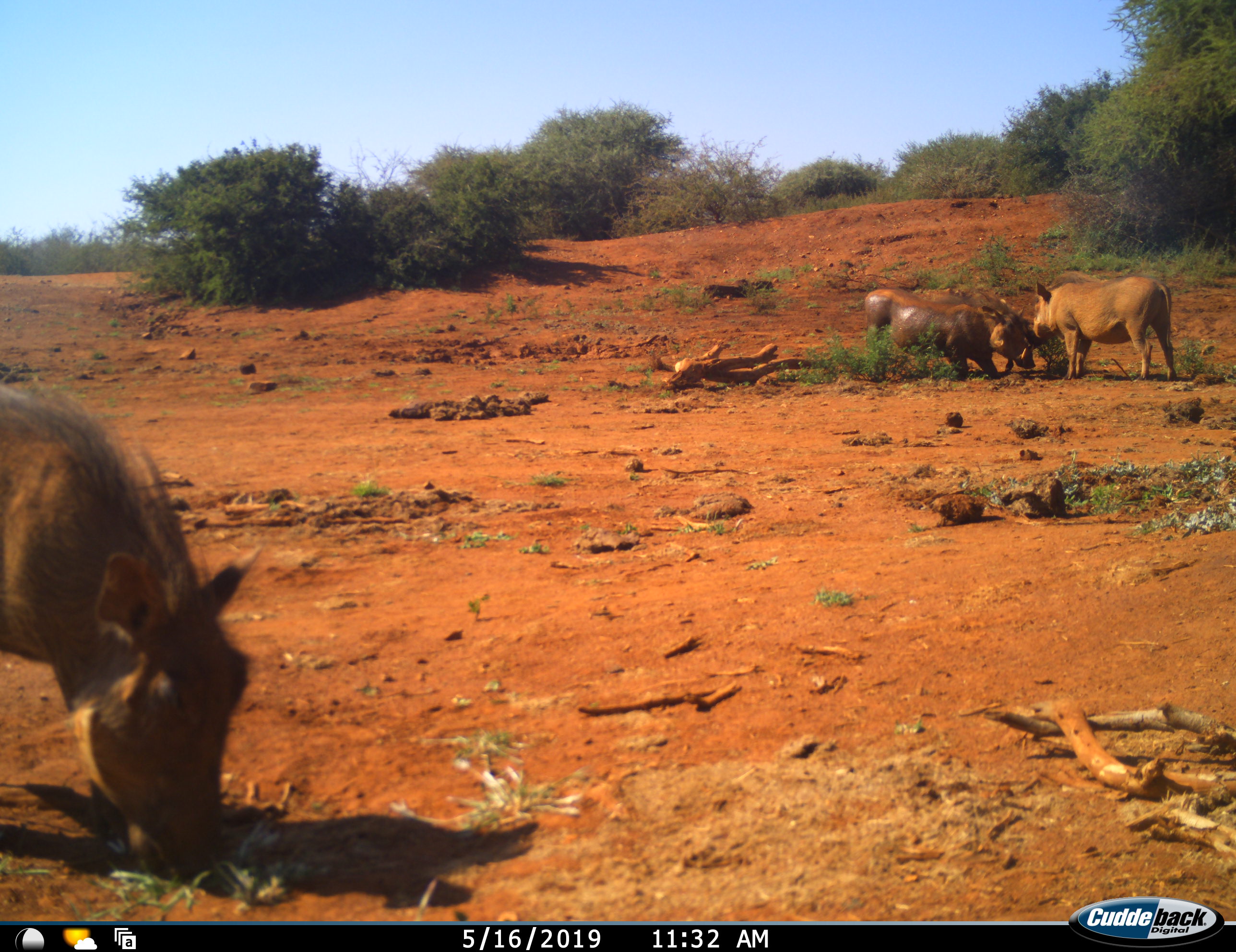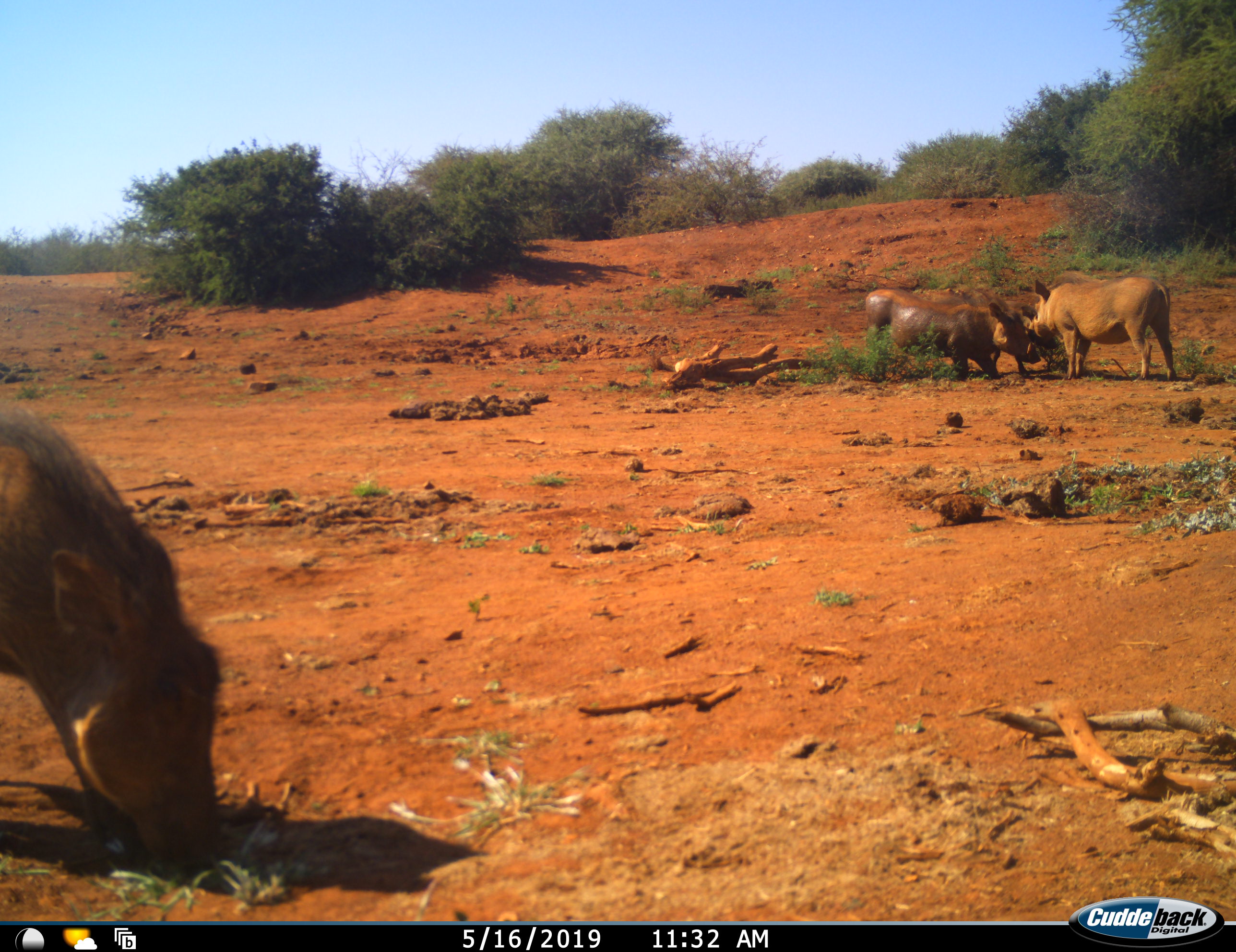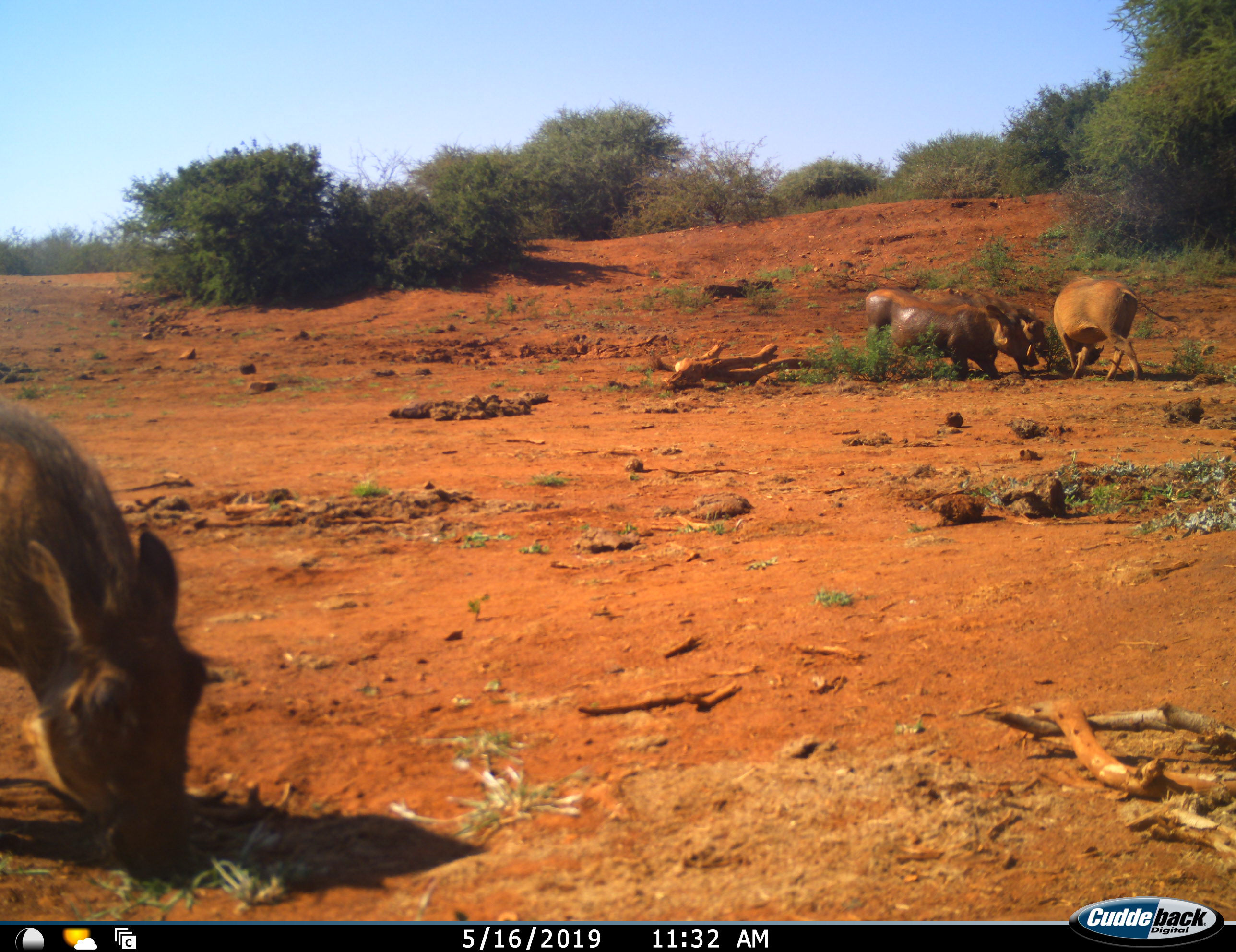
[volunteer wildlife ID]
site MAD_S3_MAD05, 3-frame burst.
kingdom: Animalia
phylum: Chordata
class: Mammalia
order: Artiodactyla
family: Suidae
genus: Phacochoerus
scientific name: Phacochoerus africanus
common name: warthog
Warthog (Phacochoerus africanus), count 4. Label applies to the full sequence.